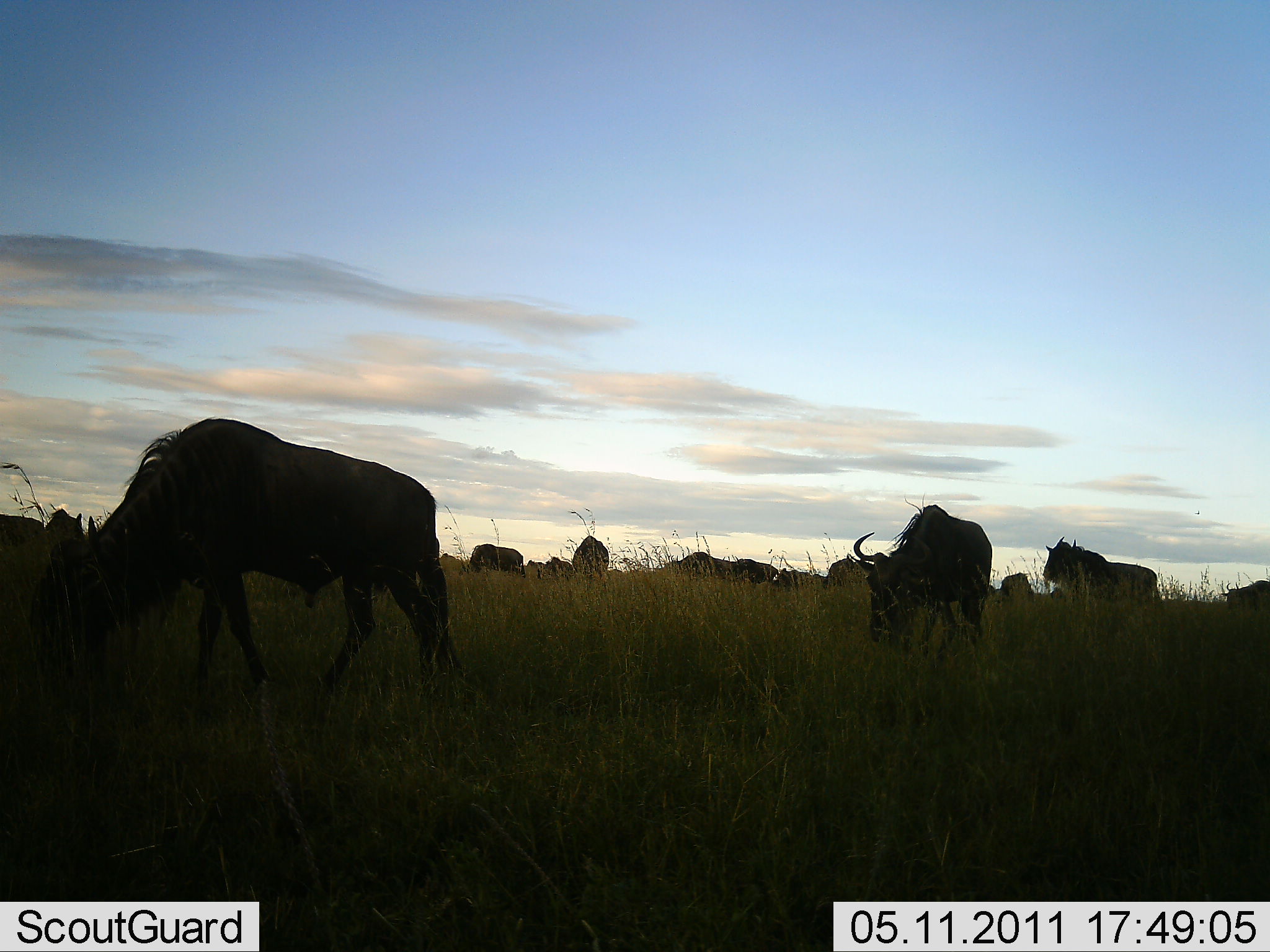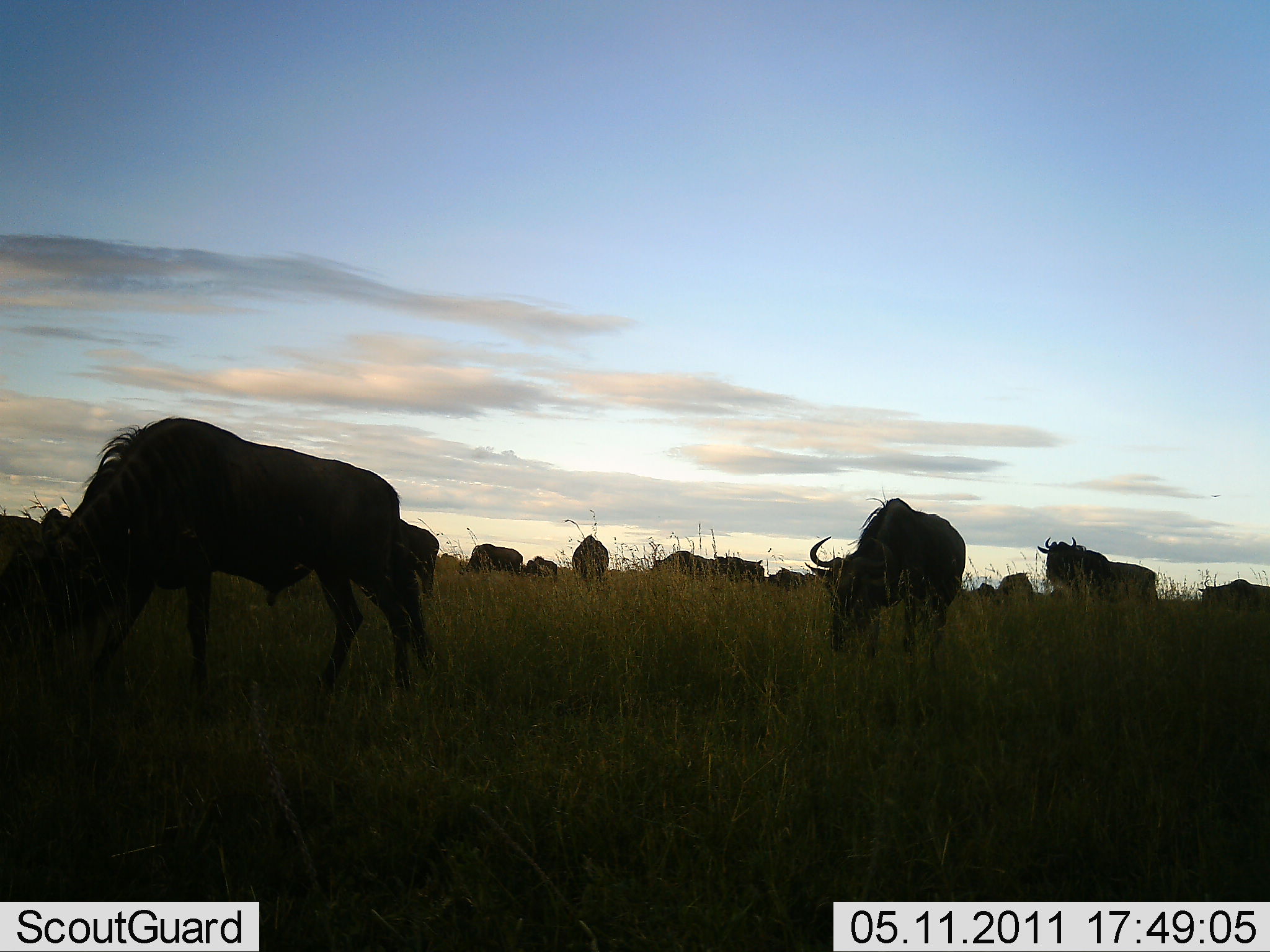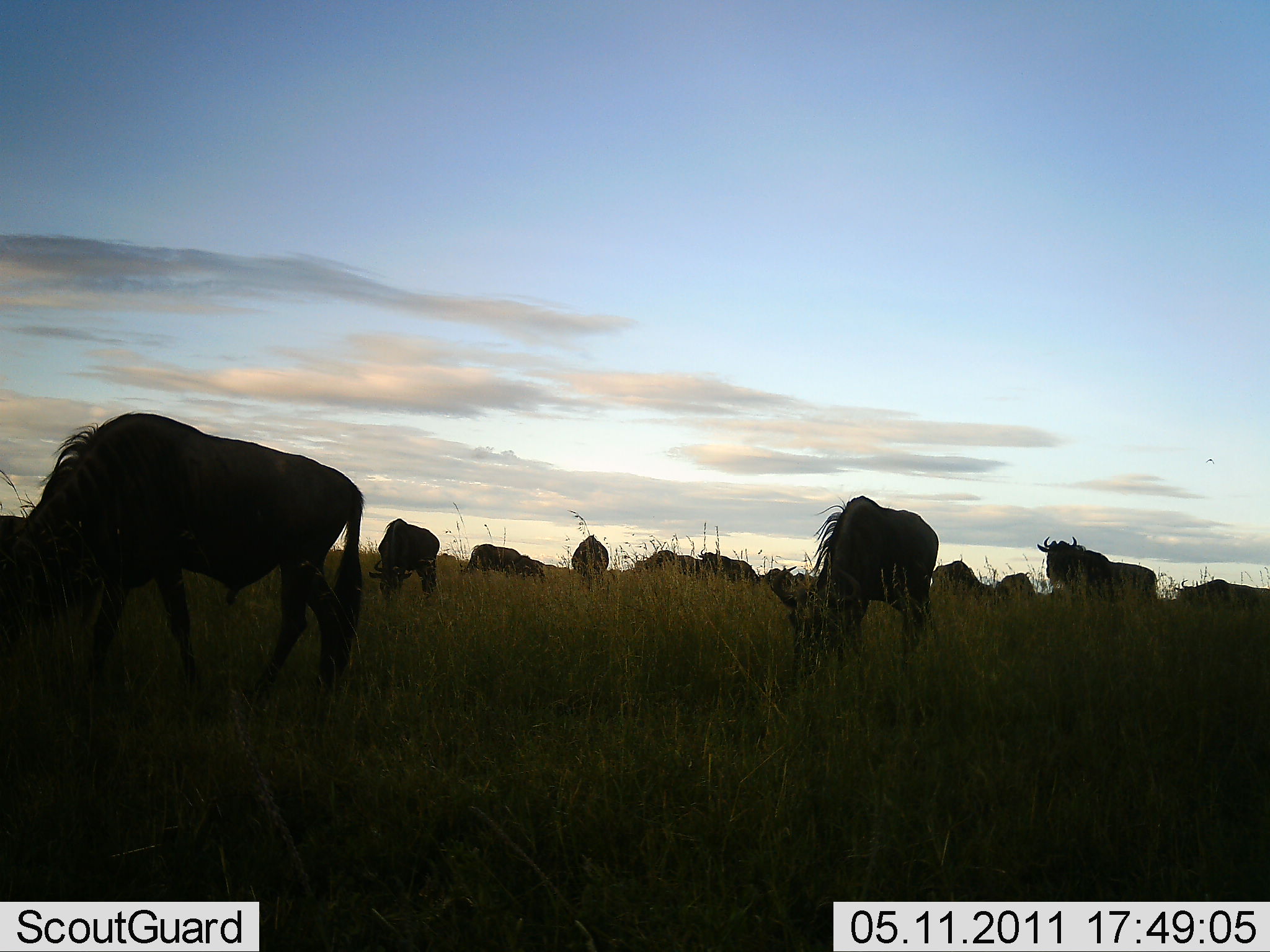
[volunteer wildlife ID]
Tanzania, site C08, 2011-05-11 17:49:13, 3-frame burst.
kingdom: Animalia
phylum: Chordata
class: Mammalia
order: Artiodactyla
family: Bovidae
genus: Connochaetes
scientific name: Connochaetes taurinus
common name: blue wildebeest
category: wildebeest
Wildebeest (blue wildebeest) (Connochaetes taurinus), count 11-50. Behavior (volunteer vote fractions): standing 40%, resting 0%, moving 50%, interacting 0%. Young present (vote fraction): 0%. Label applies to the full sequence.